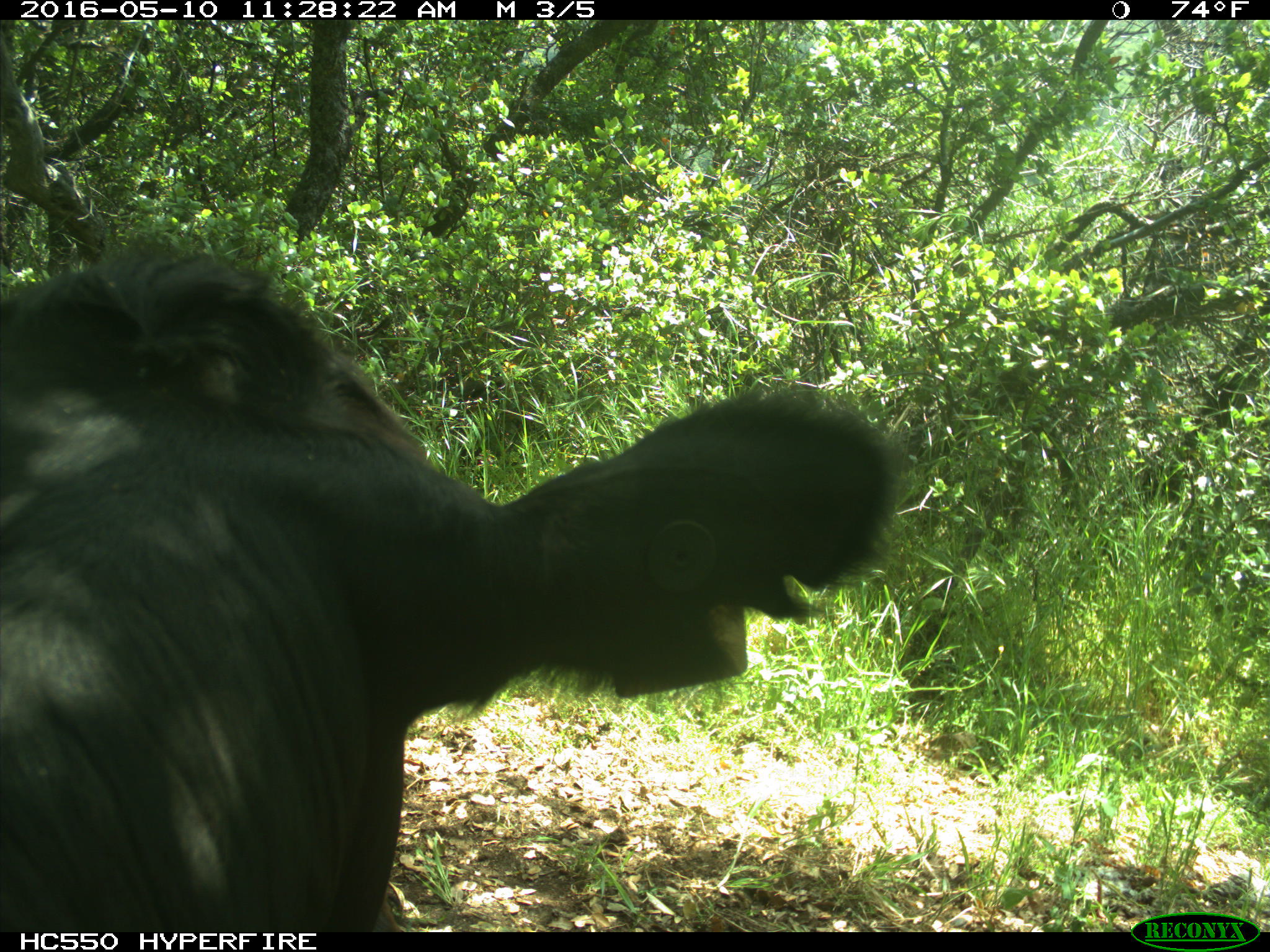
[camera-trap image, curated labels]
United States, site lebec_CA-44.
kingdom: Animalia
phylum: Chordata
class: Mammalia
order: Artiodactyla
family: Bovidae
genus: Bos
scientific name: Bos taurus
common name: domestic cow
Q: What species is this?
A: Bos taurus (domestic cow).